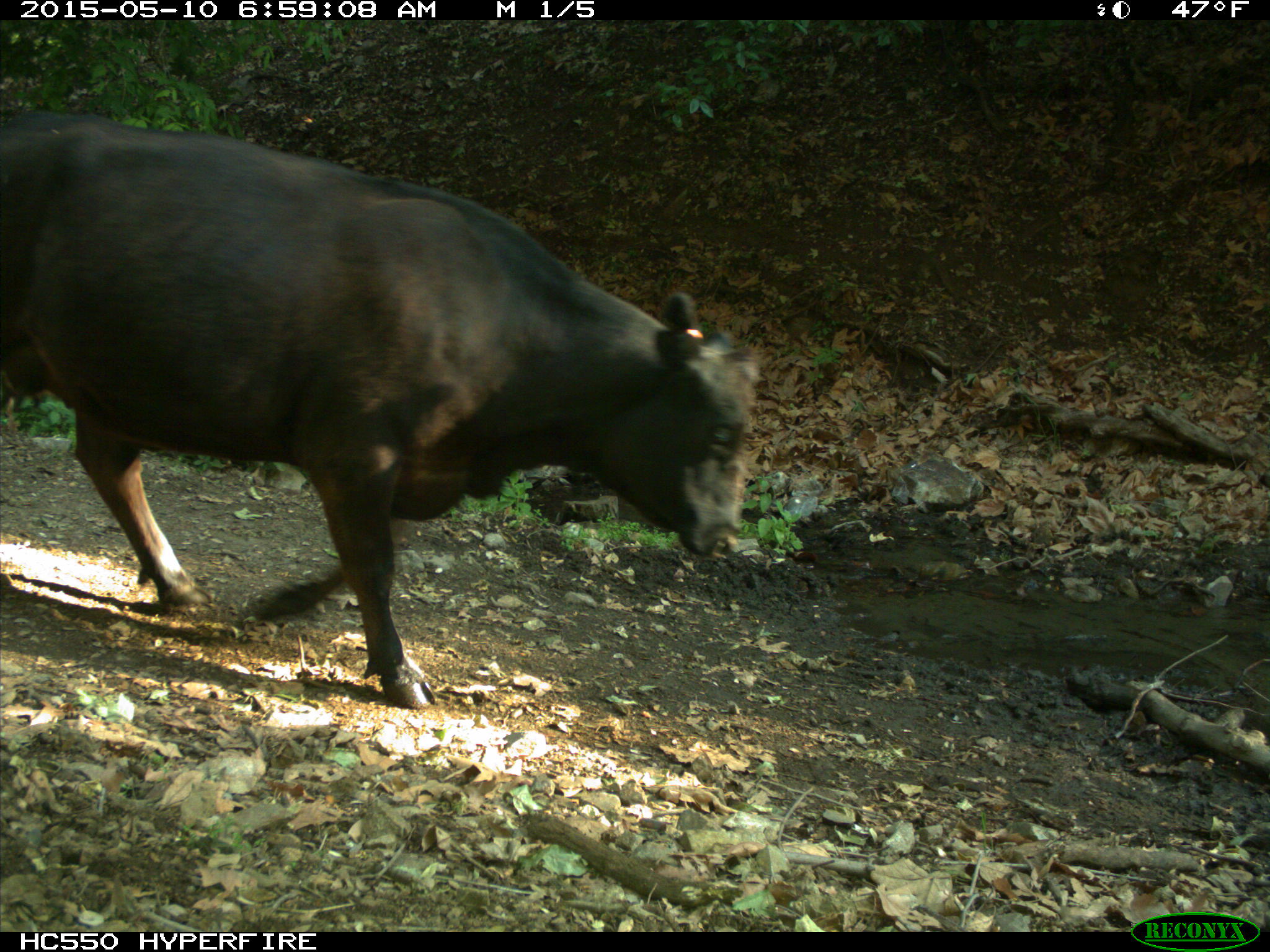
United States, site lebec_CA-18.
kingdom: Animalia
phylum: Chordata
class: Mammalia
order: Artiodactyla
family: Bovidae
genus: Bos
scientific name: Bos taurus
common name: domestic cow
Bos taurus (domestic cow).